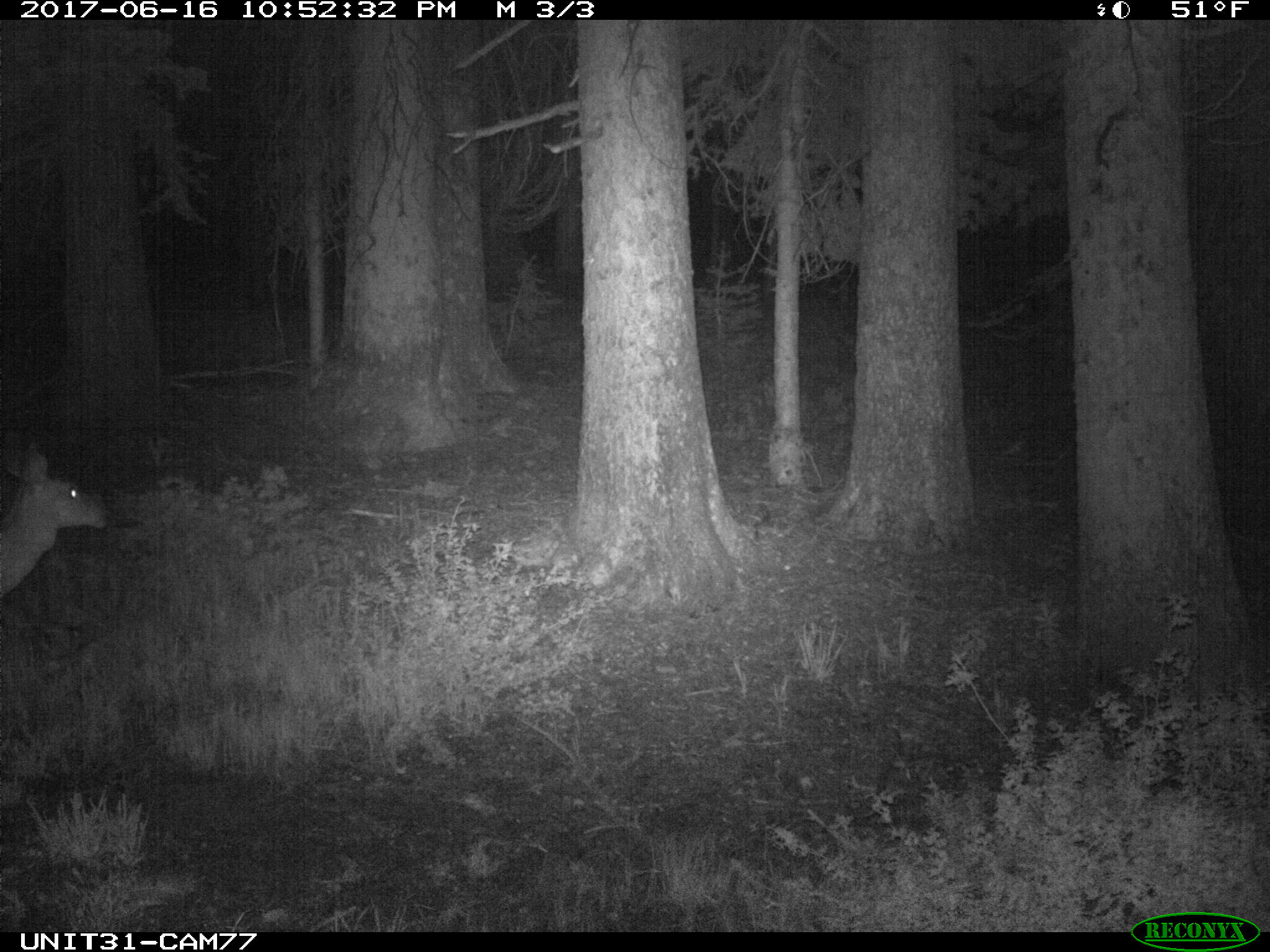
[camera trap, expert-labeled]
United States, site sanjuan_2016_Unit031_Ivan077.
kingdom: Animalia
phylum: Chordata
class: Mammalia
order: Artiodactyla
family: Cervidae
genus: Odocoileus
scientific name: Odocoileus hemionus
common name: mule deer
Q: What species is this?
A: Odocoileus hemionus (mule deer).